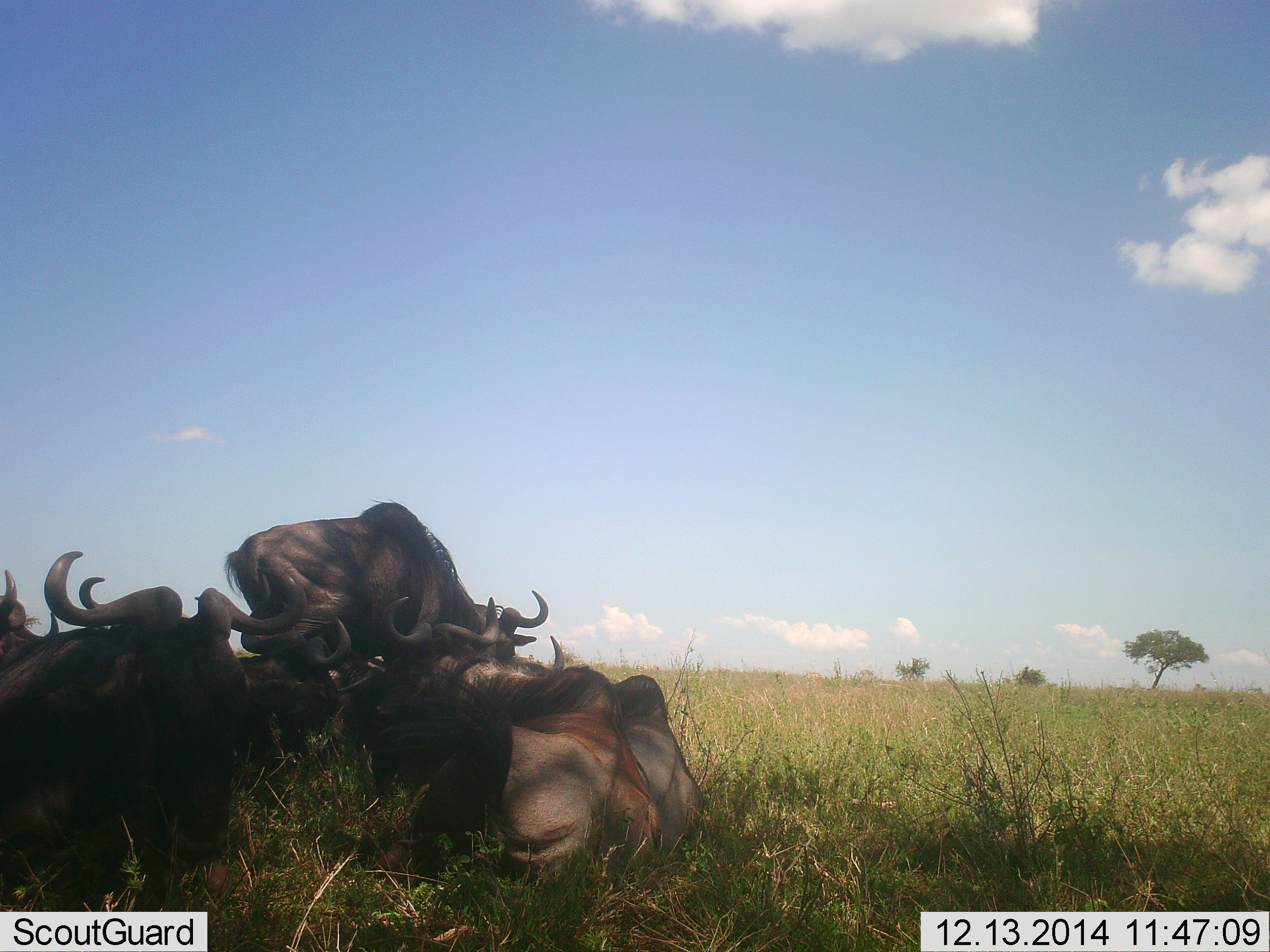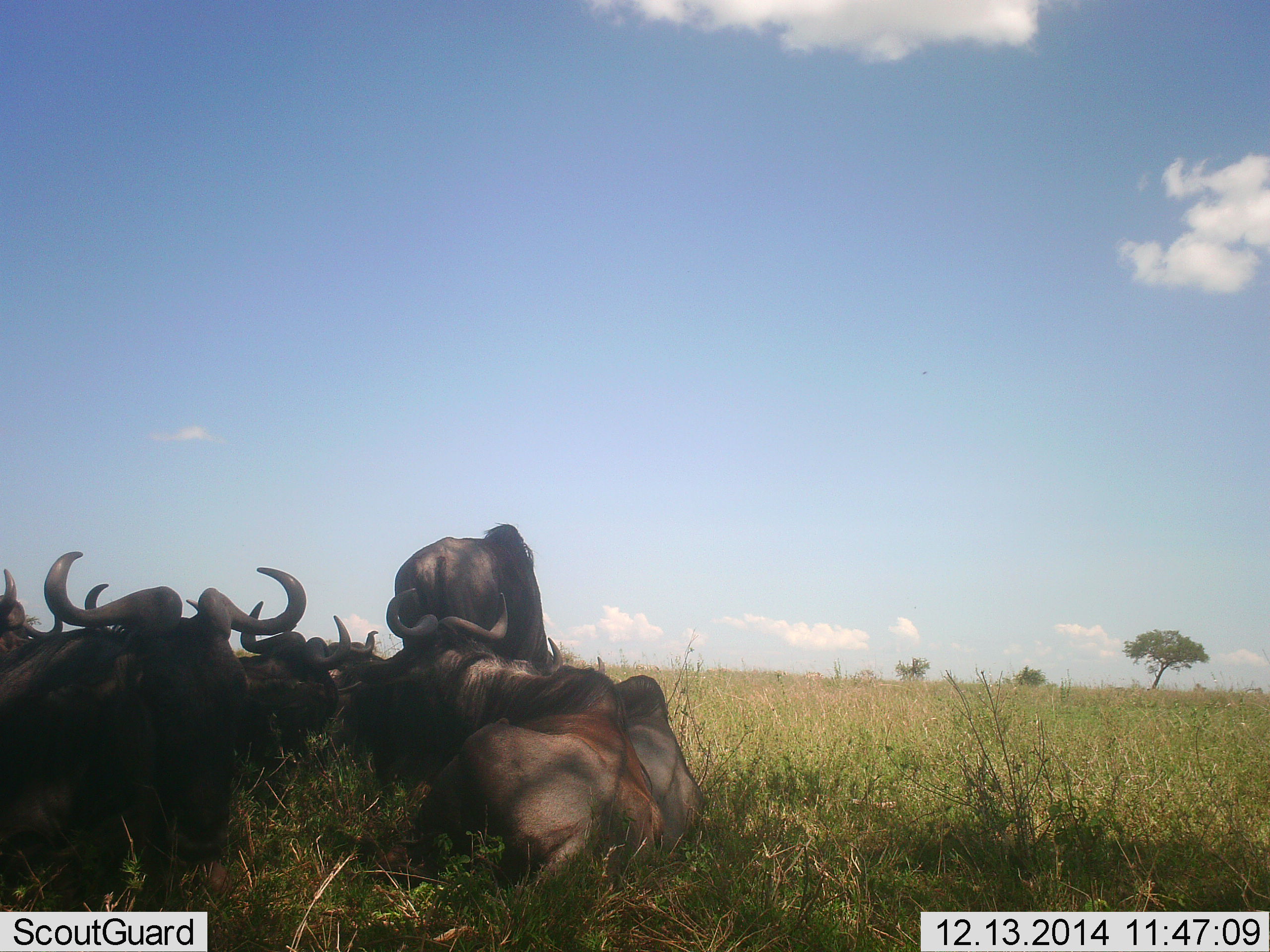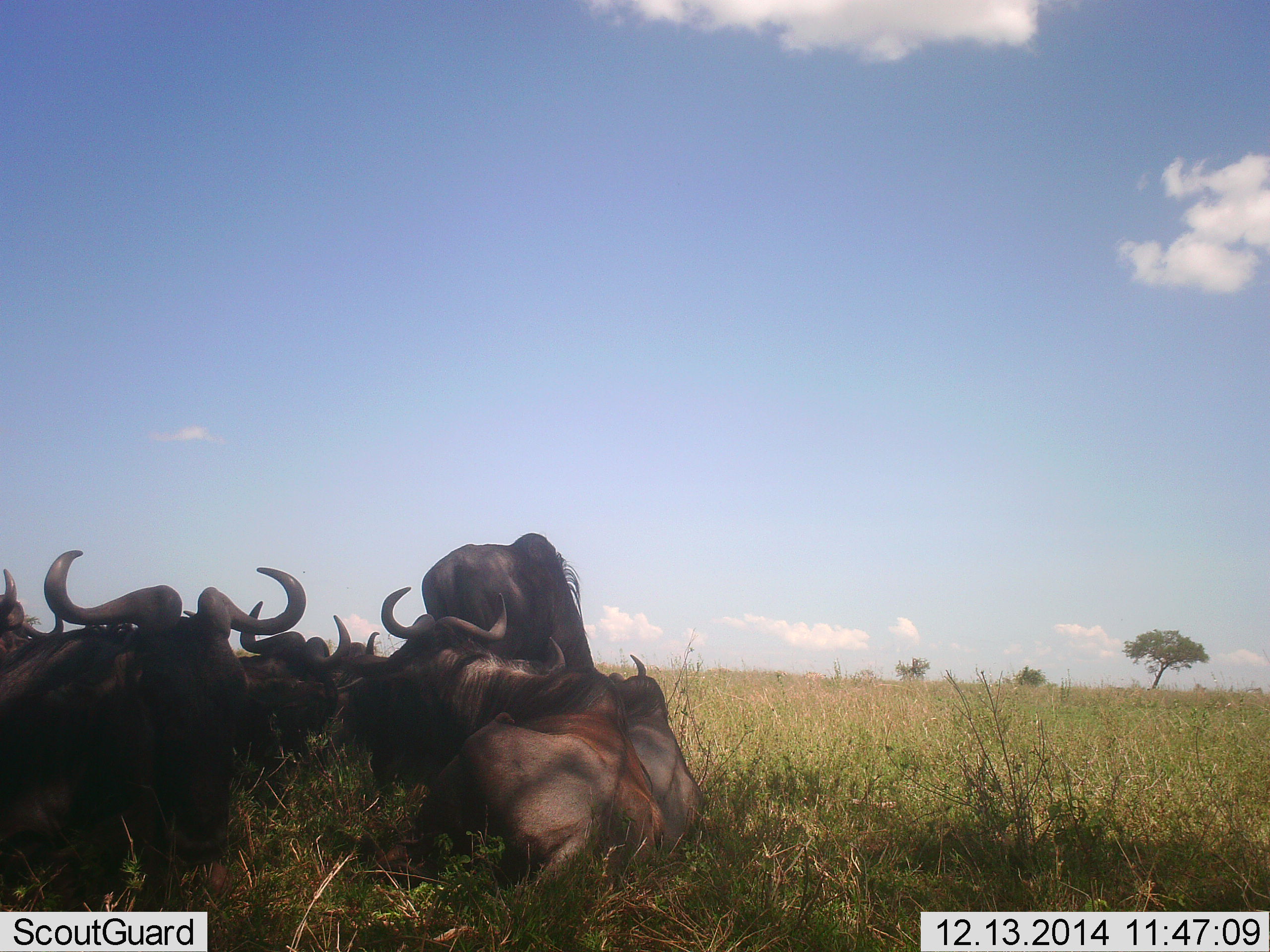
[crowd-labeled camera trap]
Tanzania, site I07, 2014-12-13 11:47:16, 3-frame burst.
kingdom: Animalia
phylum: Chordata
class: Mammalia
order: Artiodactyla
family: Bovidae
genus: Connochaetes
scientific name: Connochaetes taurinus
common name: blue wildebeest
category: wildebeest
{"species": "wildebeest (blue wildebeest) (Connochaetes taurinus)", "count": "7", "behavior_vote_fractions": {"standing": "40%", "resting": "100%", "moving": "10%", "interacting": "0%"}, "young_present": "0%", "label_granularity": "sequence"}